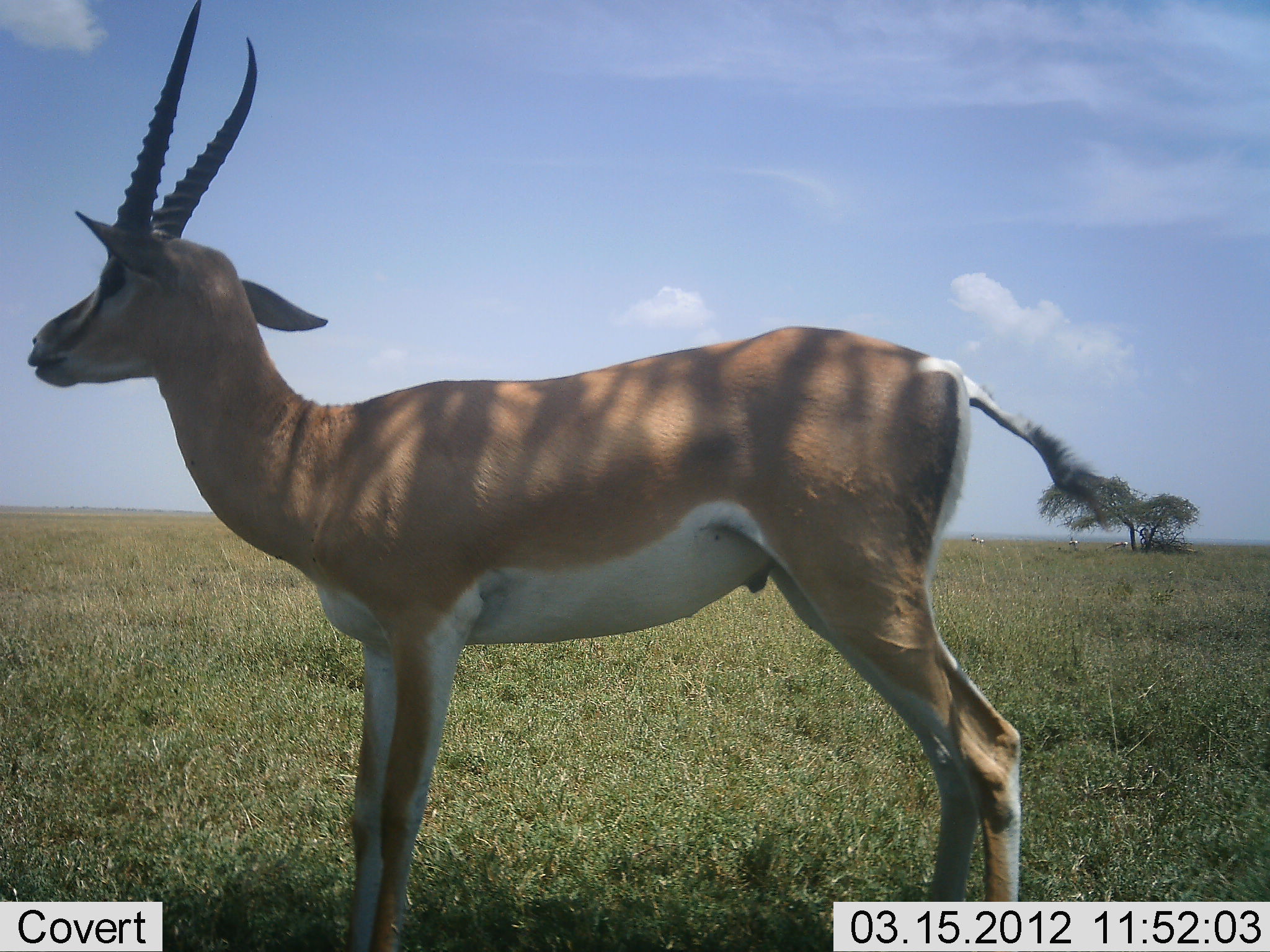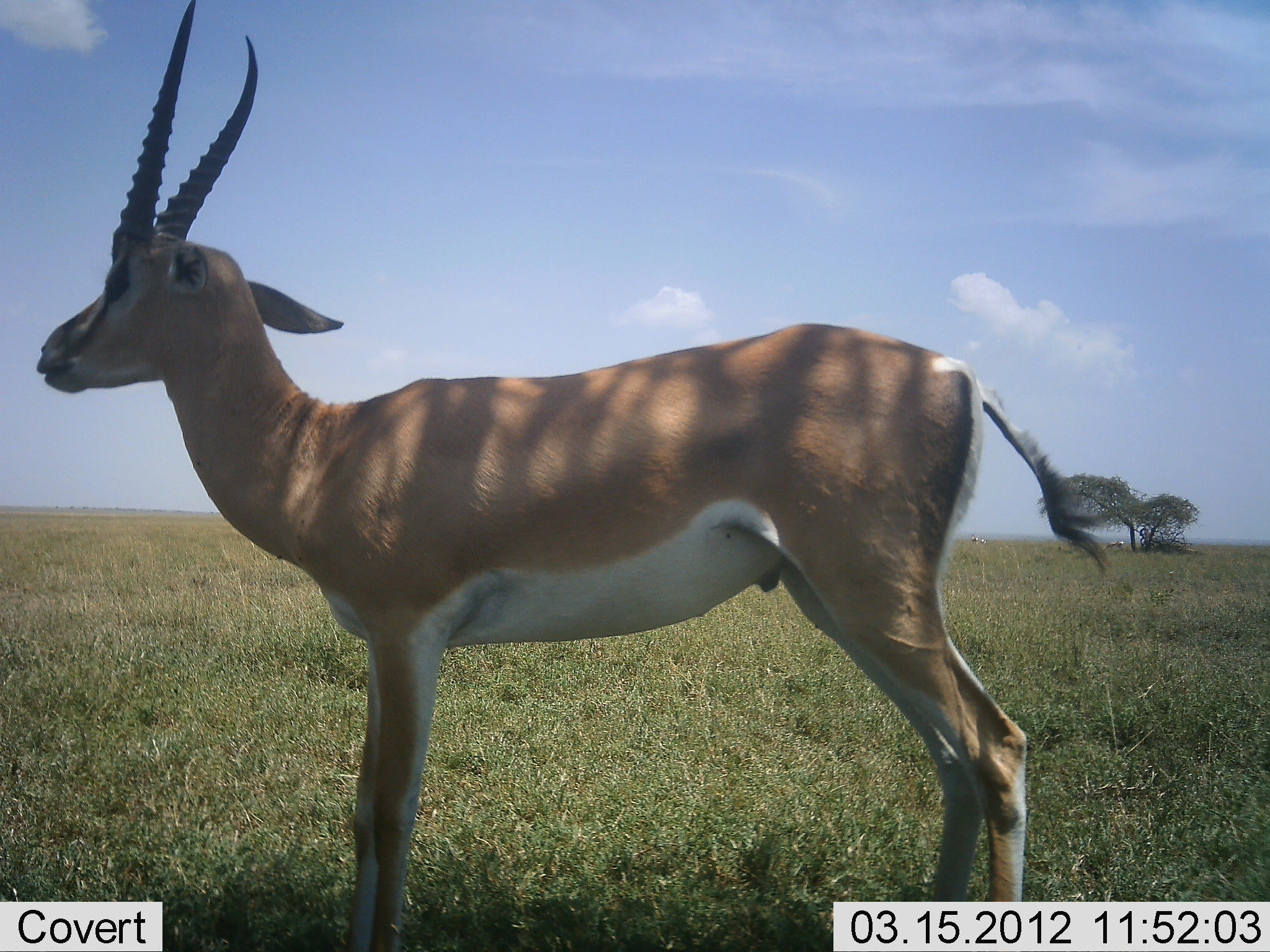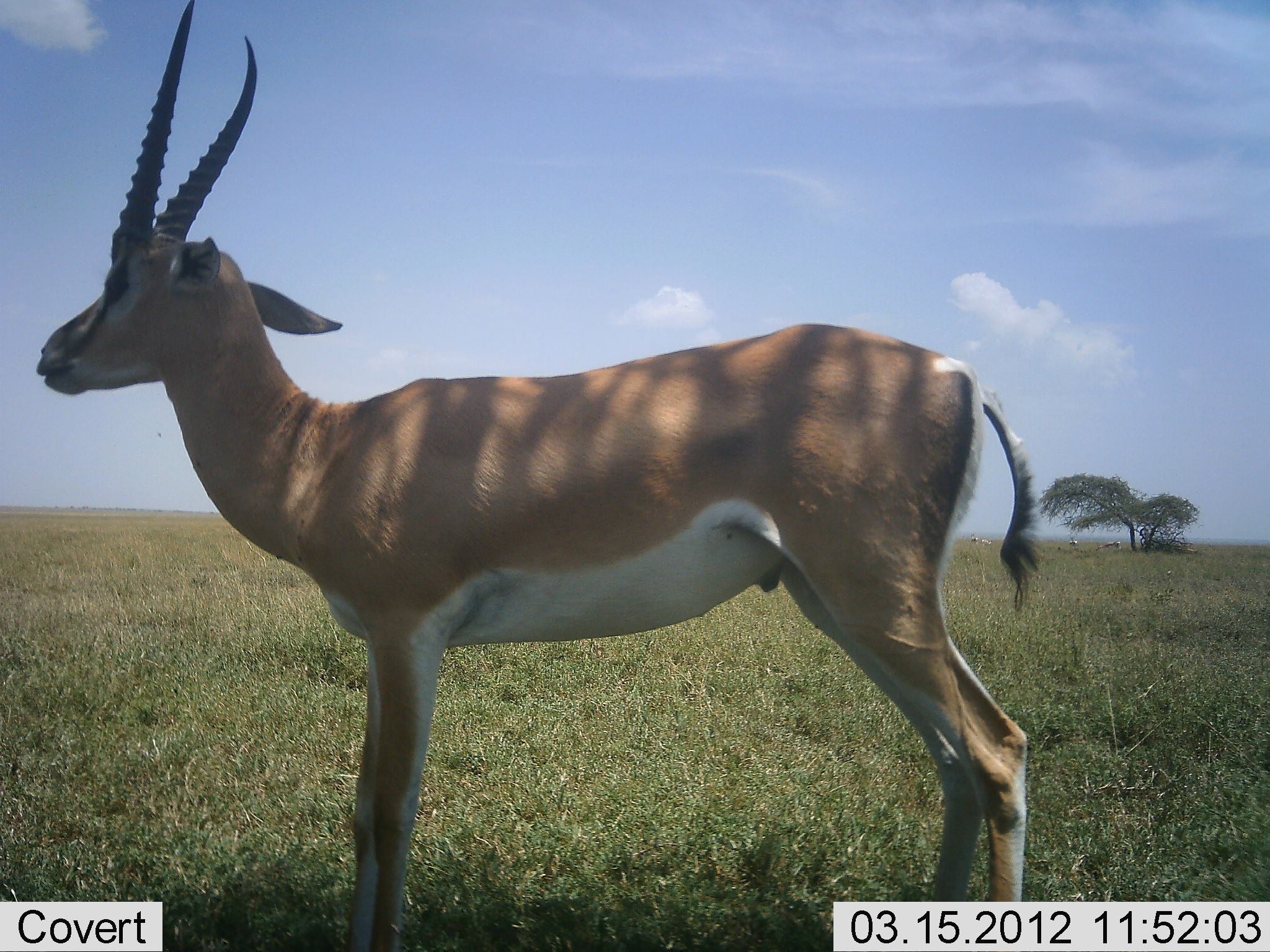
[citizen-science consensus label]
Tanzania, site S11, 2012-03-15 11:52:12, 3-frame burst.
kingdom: Animalia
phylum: Chordata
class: Mammalia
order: Artiodactyla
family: Bovidae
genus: Nanger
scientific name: Nanger granti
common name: grant's gazelle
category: gazellegrants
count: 1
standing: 100%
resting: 0%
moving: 0%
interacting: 0%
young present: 0%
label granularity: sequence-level